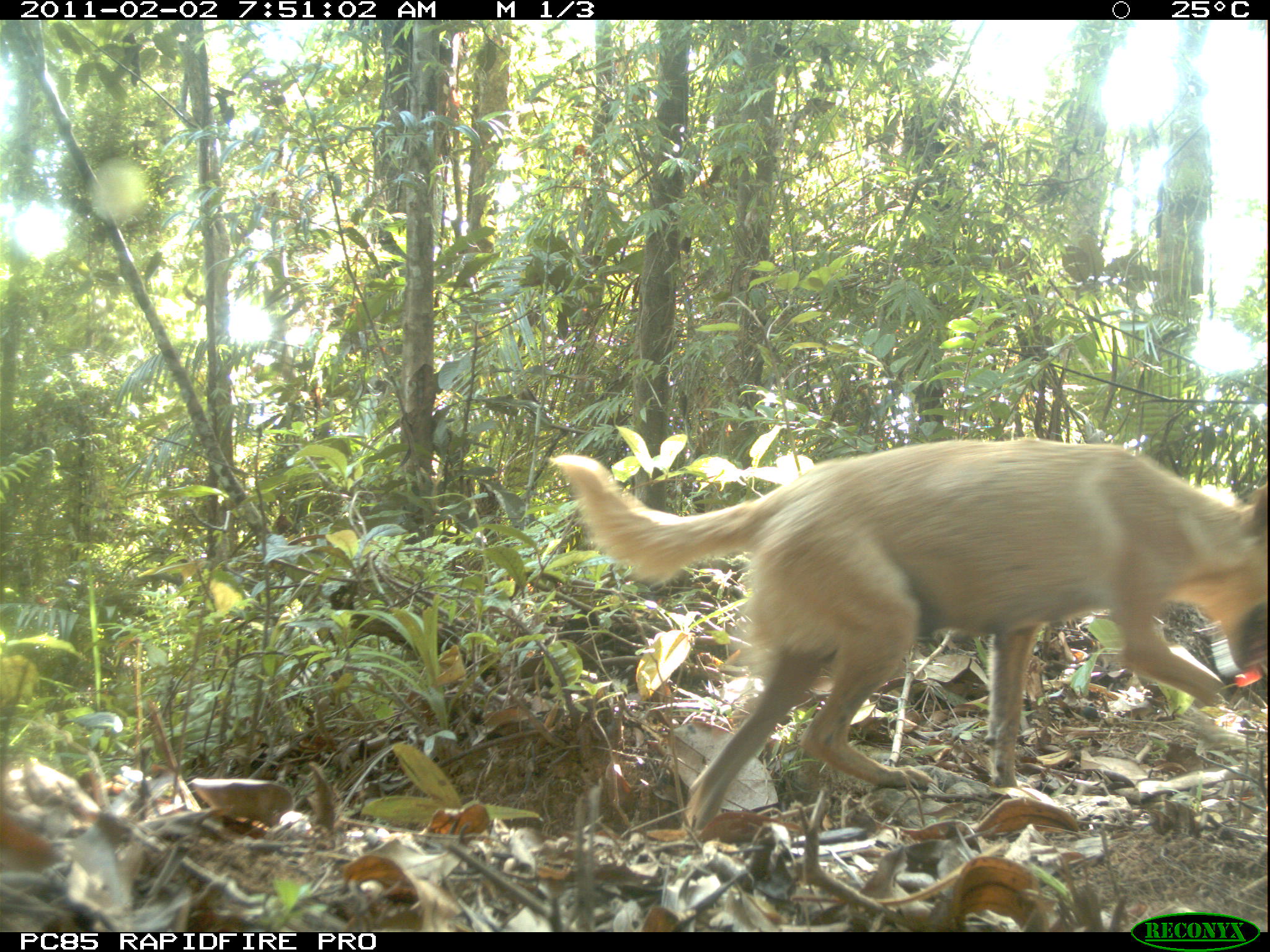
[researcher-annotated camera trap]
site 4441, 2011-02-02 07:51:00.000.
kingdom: Animalia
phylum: Chordata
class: Mammalia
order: Carnivora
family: Canidae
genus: Canis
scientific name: Canis familiaris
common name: domestic dog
Canis familiaris (domestic dog), count 1.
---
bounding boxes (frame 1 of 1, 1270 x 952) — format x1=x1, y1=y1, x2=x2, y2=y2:
canis familiaris: x1=546, y1=435, x2=1267, y2=830